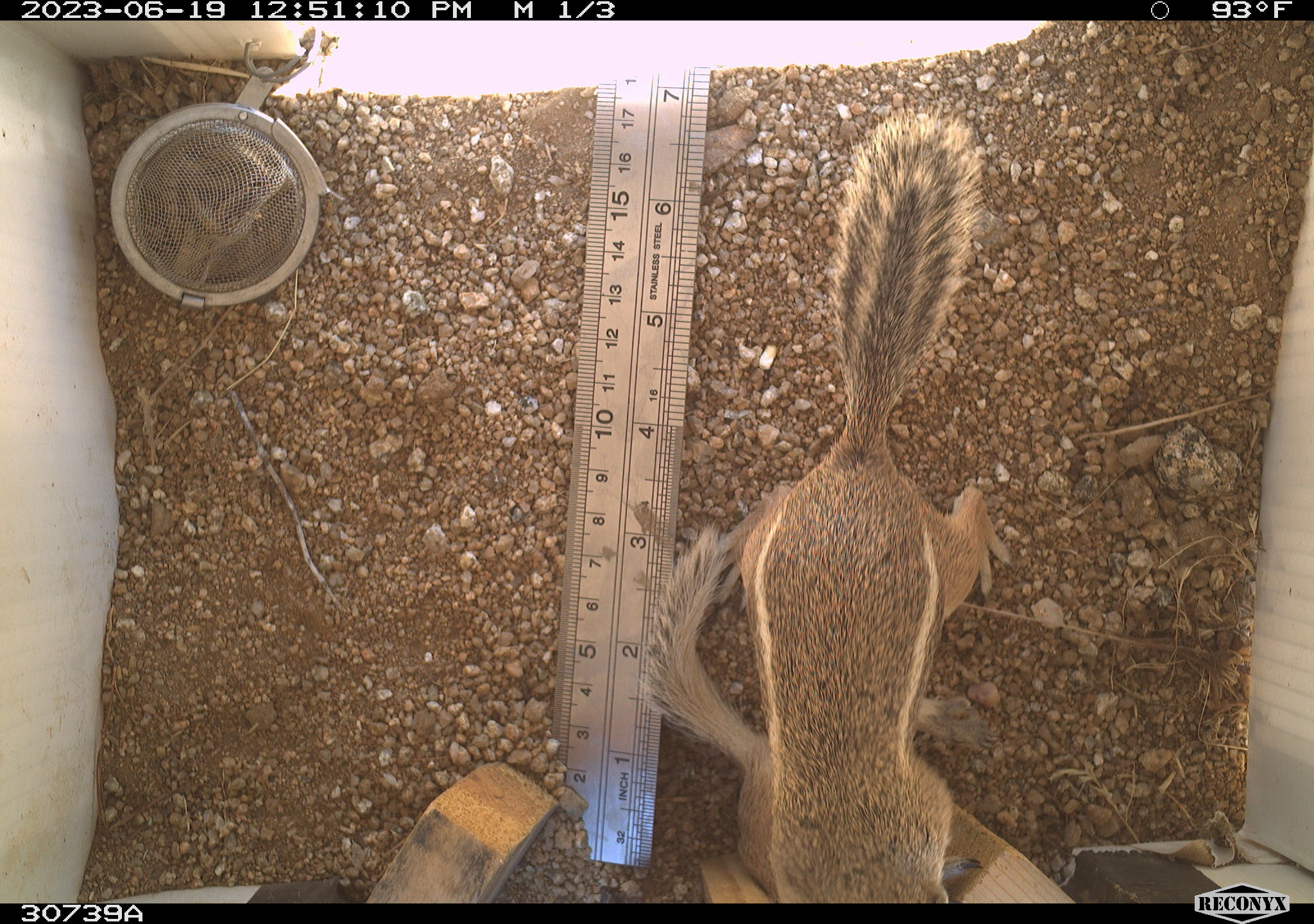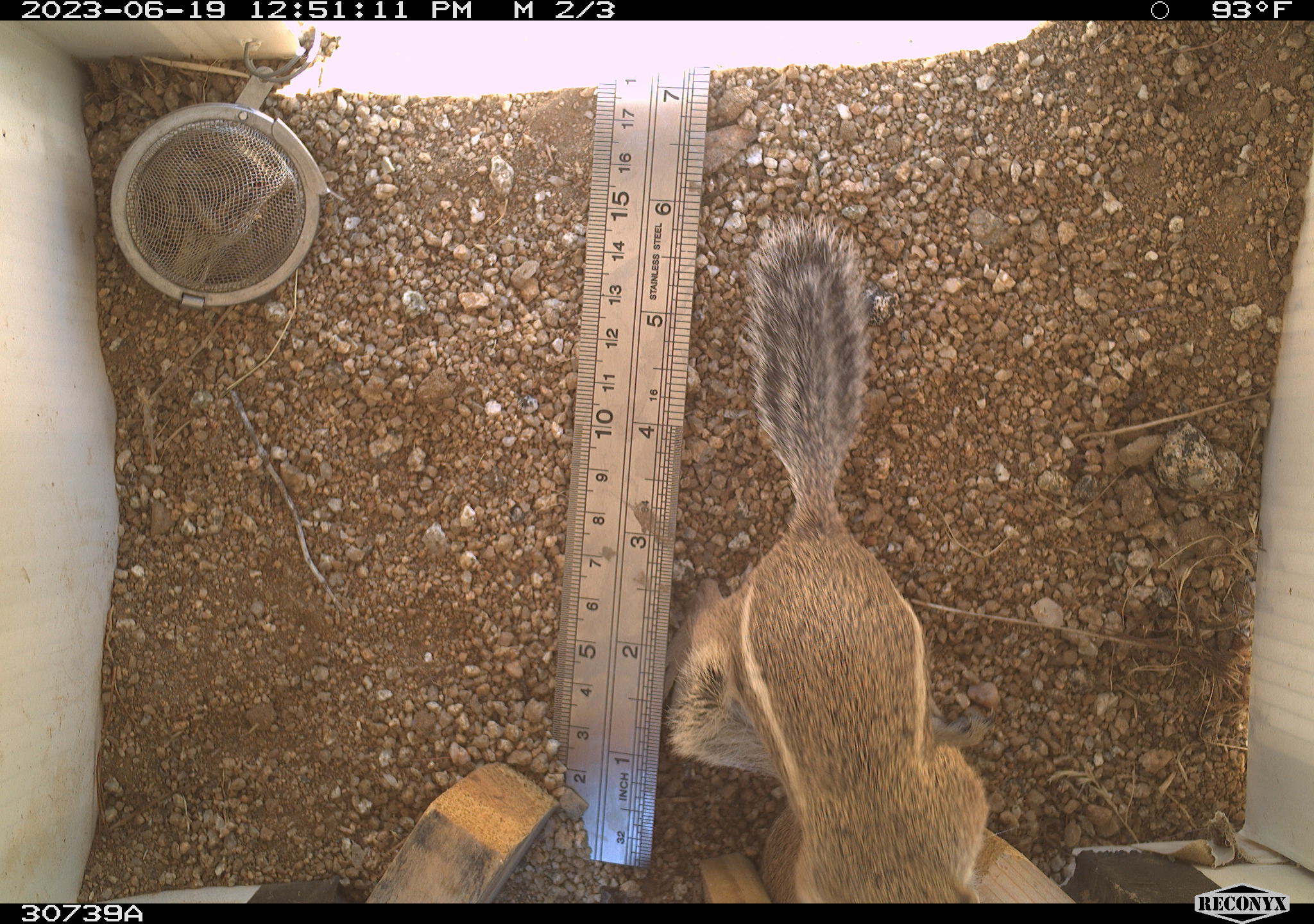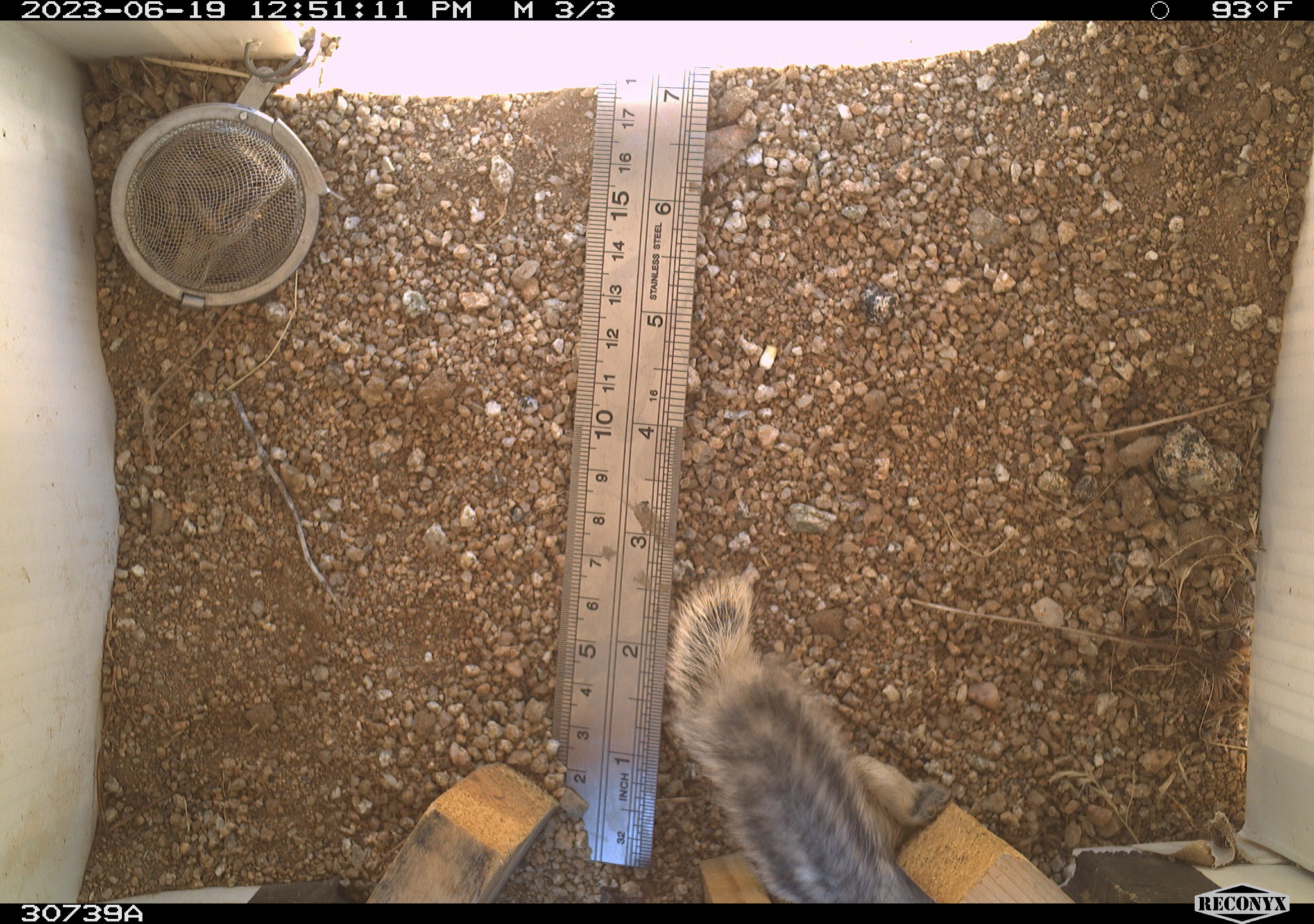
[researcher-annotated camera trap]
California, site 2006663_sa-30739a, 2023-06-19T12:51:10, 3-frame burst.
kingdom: Animalia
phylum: Chordata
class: Mammalia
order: Rodentia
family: Sciuridae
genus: Ammospermophilus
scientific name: Ammospermophilus leucurus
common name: white-tailed antelope squirrel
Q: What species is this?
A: White-tailed antelope squirrel (Ammospermophilus leucurus).